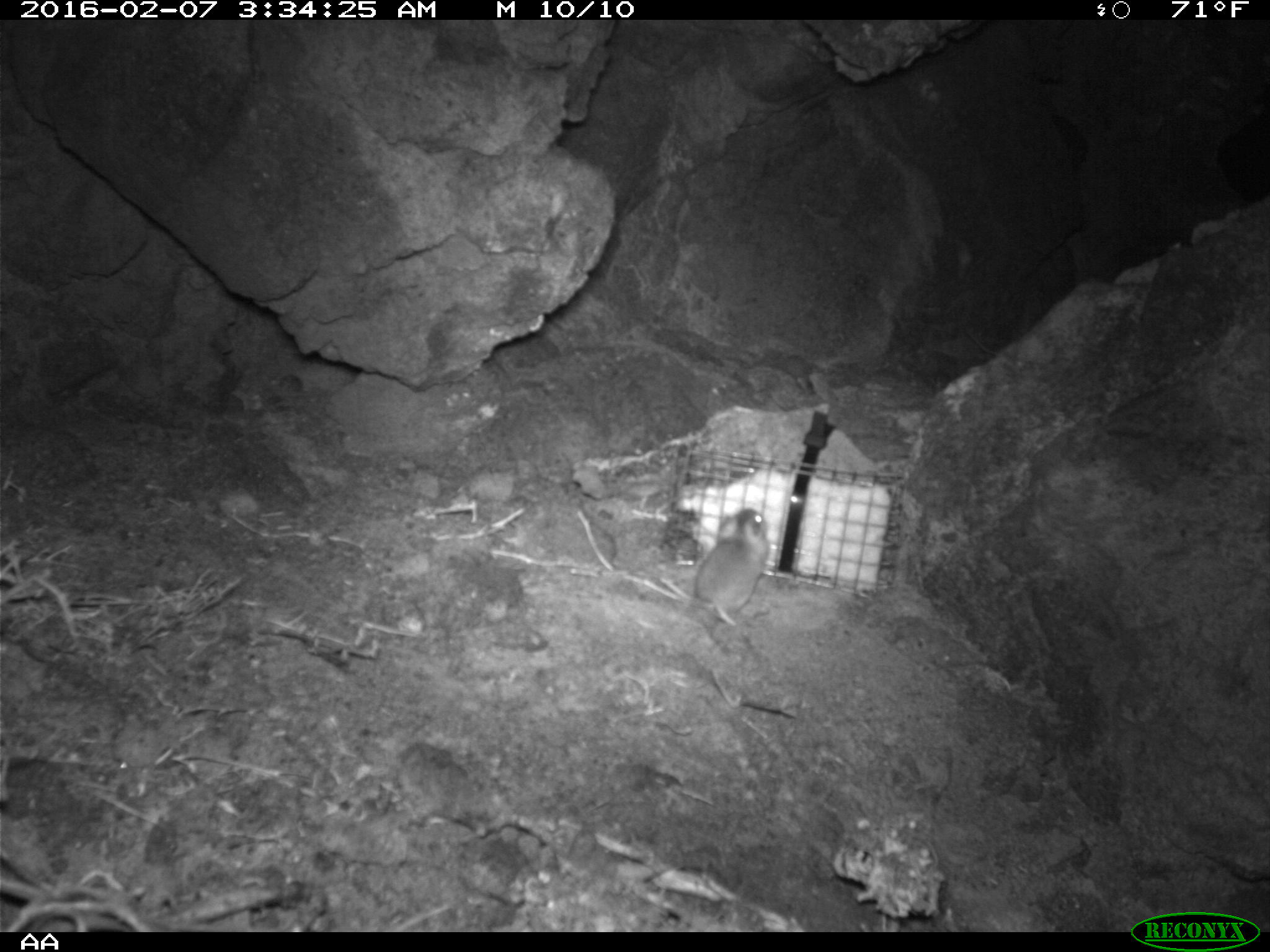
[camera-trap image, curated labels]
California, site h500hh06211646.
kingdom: Animalia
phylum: Chordata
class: Mammalia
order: Rodentia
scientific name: Rodentia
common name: rodent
Rodent (Rodentia).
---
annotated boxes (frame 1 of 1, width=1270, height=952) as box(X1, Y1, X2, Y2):
rodent: box(660, 507, 771, 622)